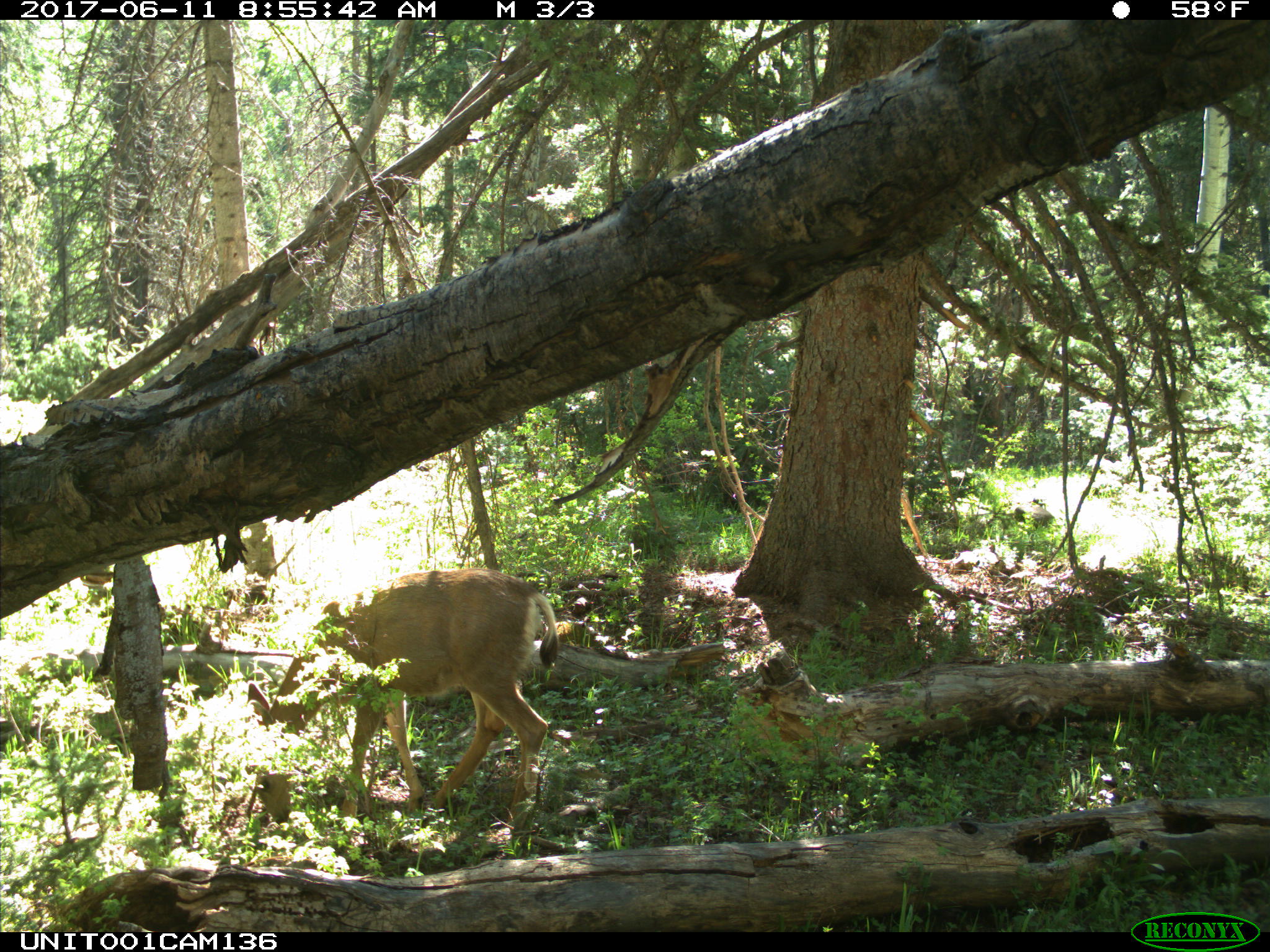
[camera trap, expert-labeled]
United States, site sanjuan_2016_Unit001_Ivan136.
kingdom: Animalia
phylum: Chordata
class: Mammalia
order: Artiodactyla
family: Cervidae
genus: Odocoileus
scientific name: Odocoileus hemionus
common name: mule deer